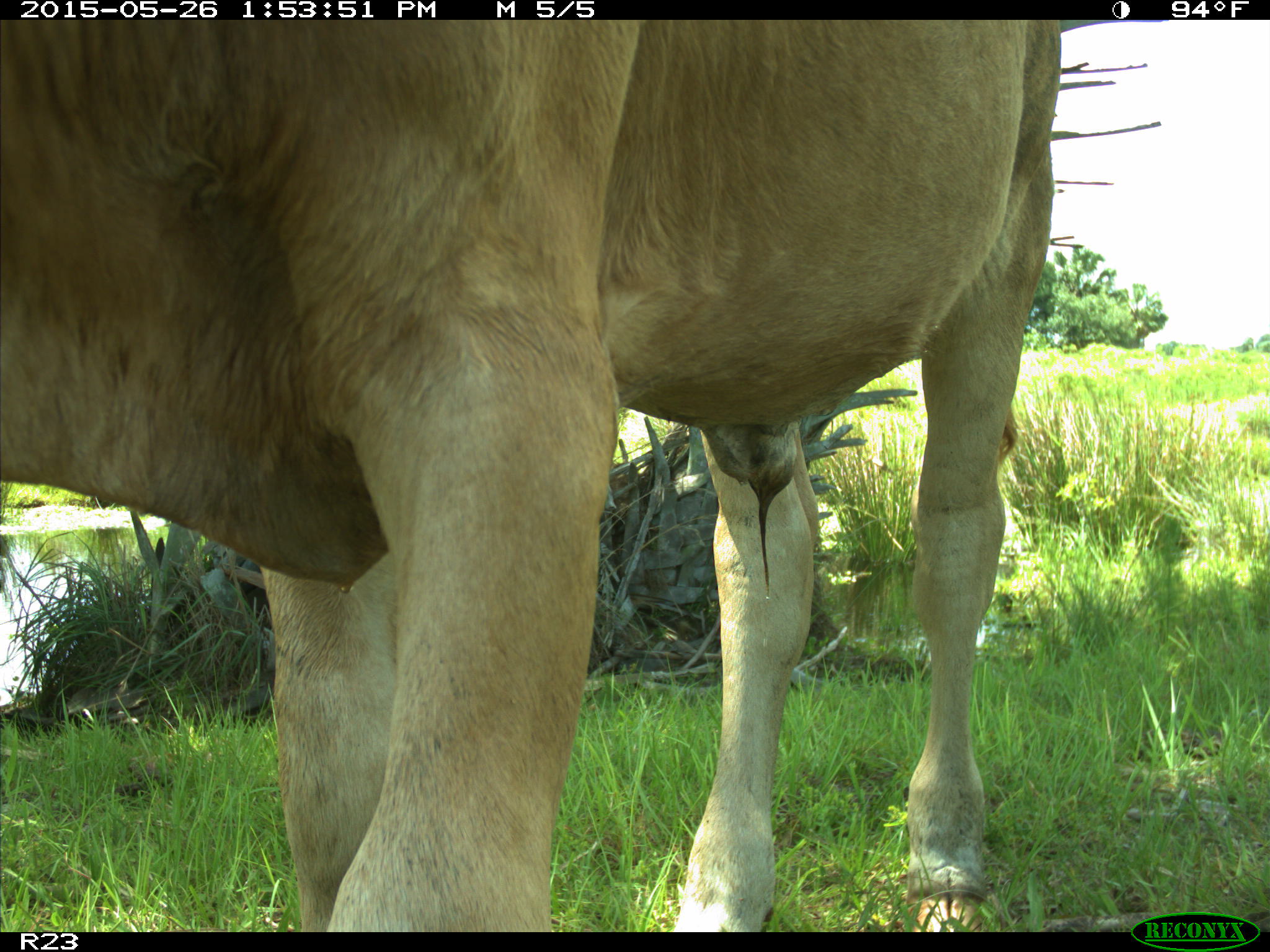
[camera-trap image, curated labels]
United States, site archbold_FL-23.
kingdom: Animalia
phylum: Chordata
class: Mammalia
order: Artiodactyla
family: Bovidae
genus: Bos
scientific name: Bos taurus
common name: domestic cow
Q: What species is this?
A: Bos taurus (domestic cow).